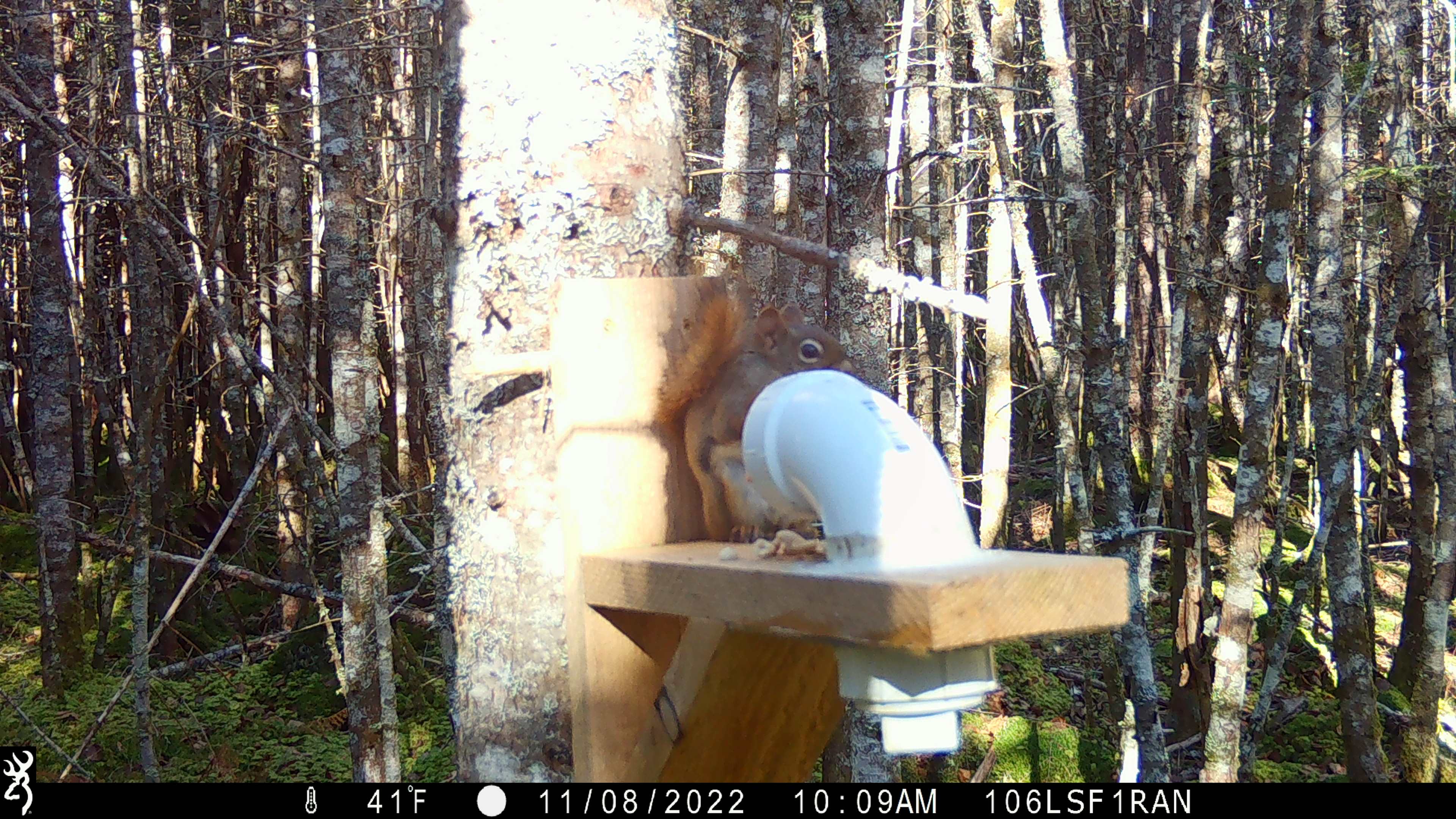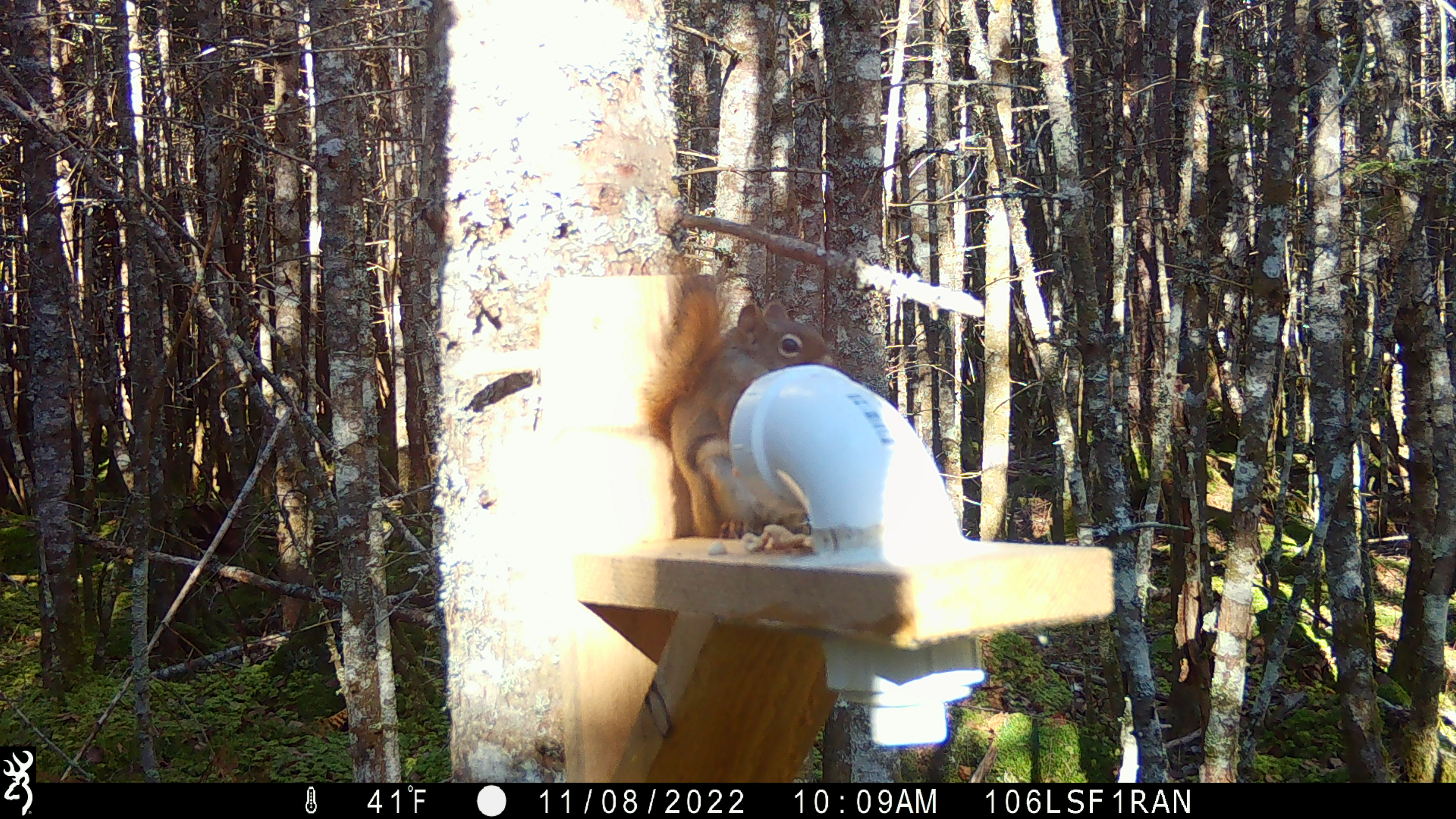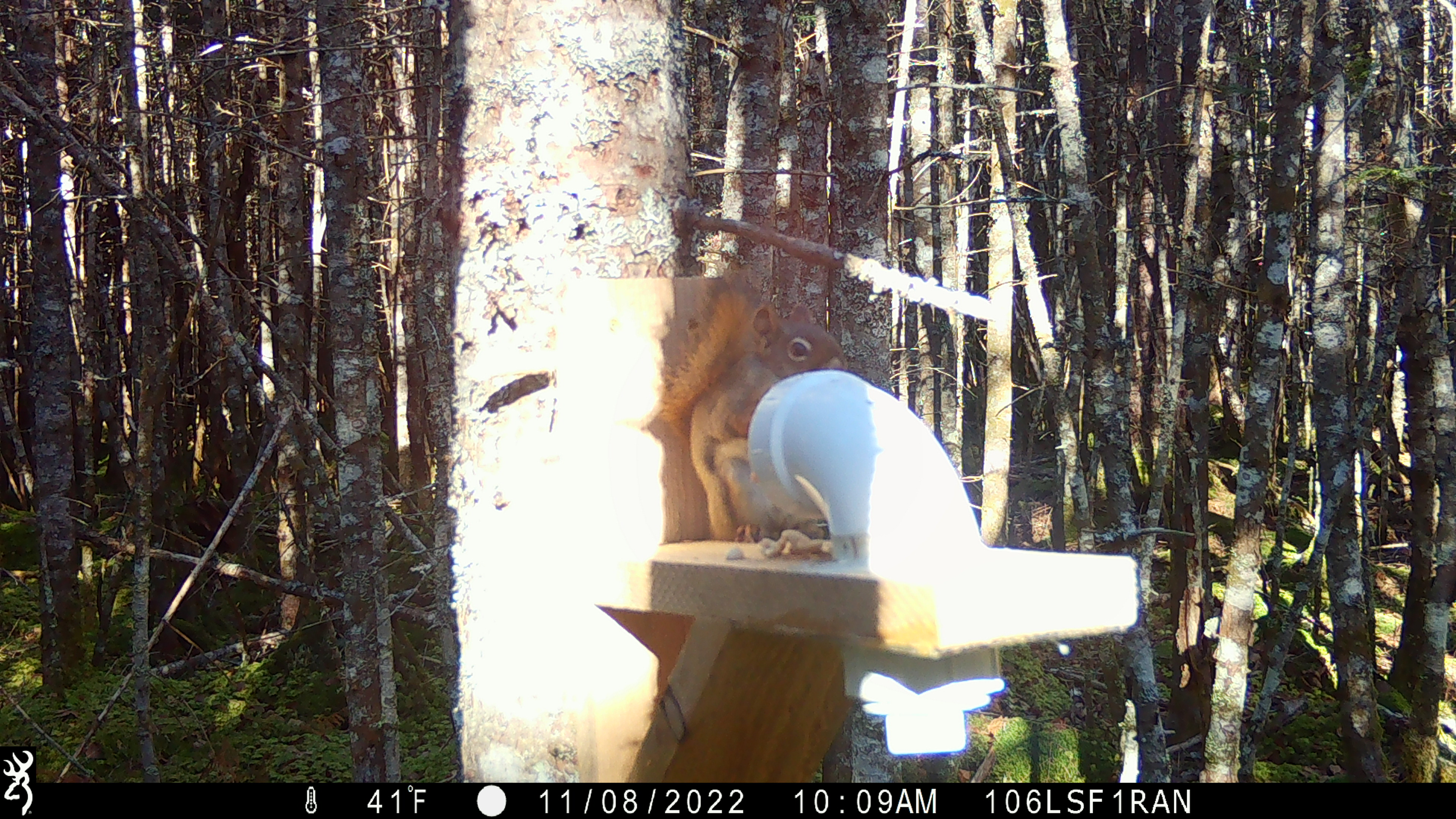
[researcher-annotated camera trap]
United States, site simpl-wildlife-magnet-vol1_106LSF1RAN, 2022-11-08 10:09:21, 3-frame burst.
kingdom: Animalia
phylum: Chordata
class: Mammalia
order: Rodentia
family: Sciuridae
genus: Tamiasciurus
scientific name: Tamiasciurus hudsonicus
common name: red squirrel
Red squirrel (Tamiasciurus hudsonicus).